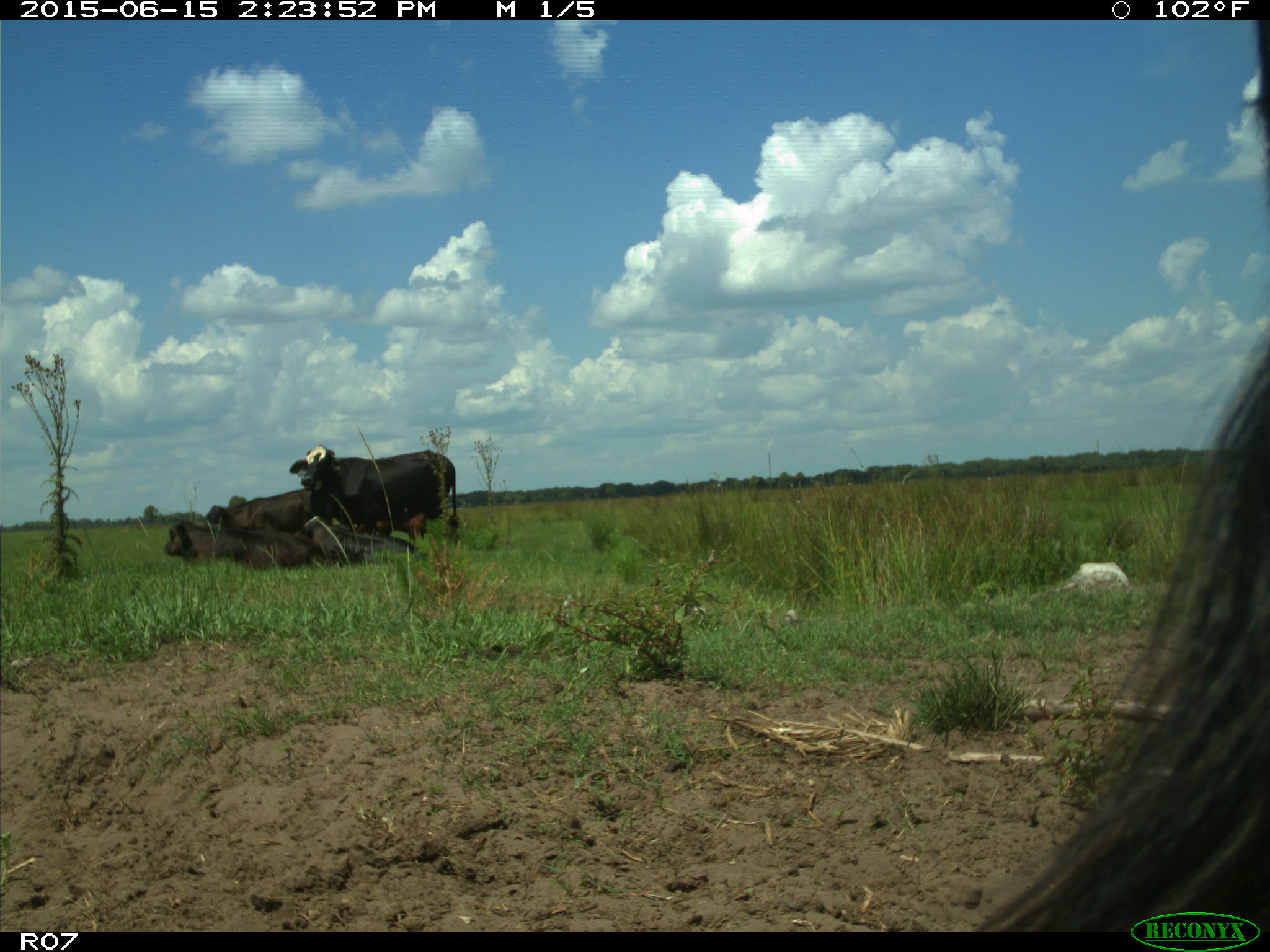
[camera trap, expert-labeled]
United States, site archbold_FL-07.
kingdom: Animalia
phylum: Chordata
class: Mammalia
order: Artiodactyla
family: Bovidae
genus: Bos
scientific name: Bos taurus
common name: domestic cow